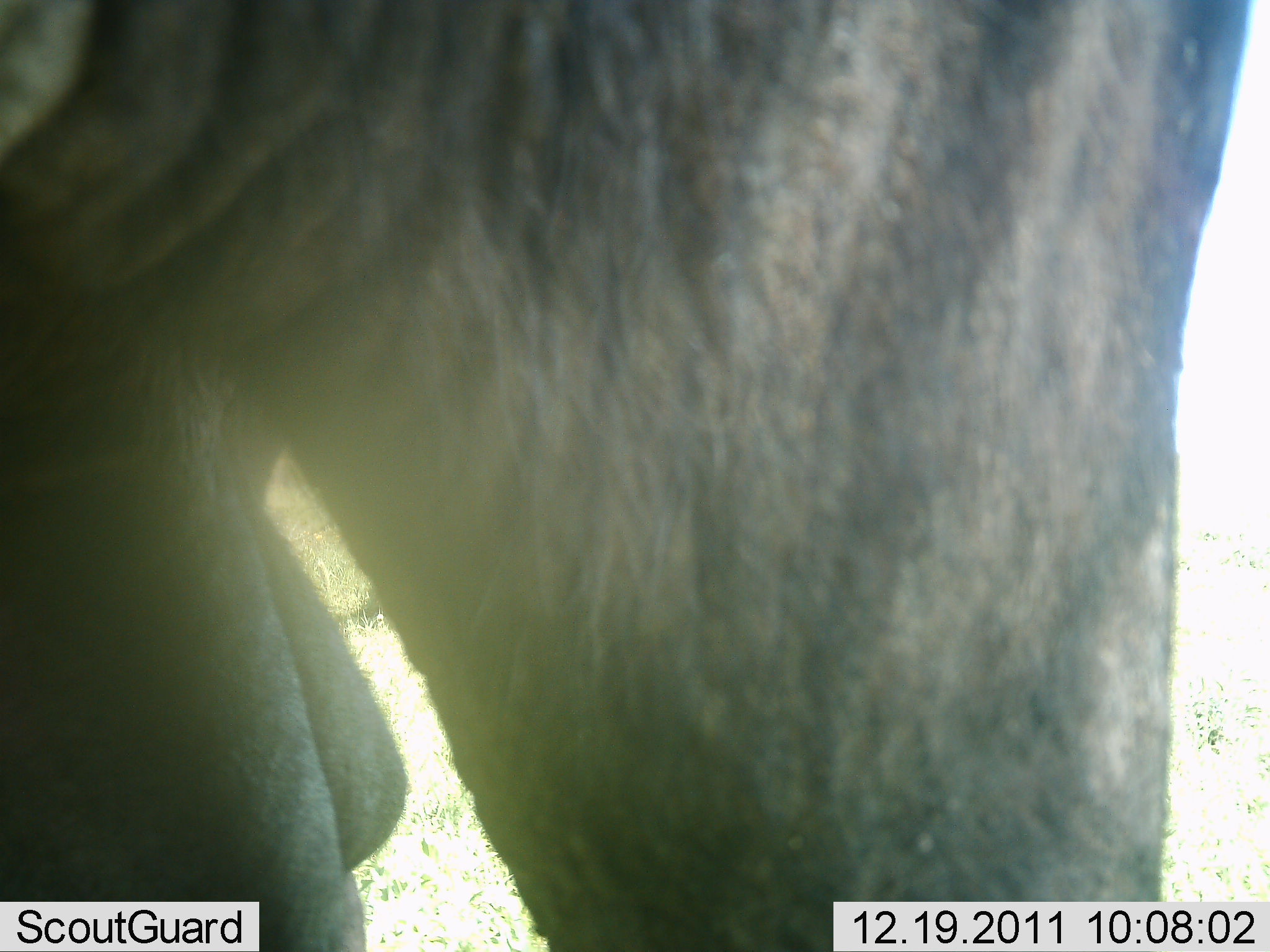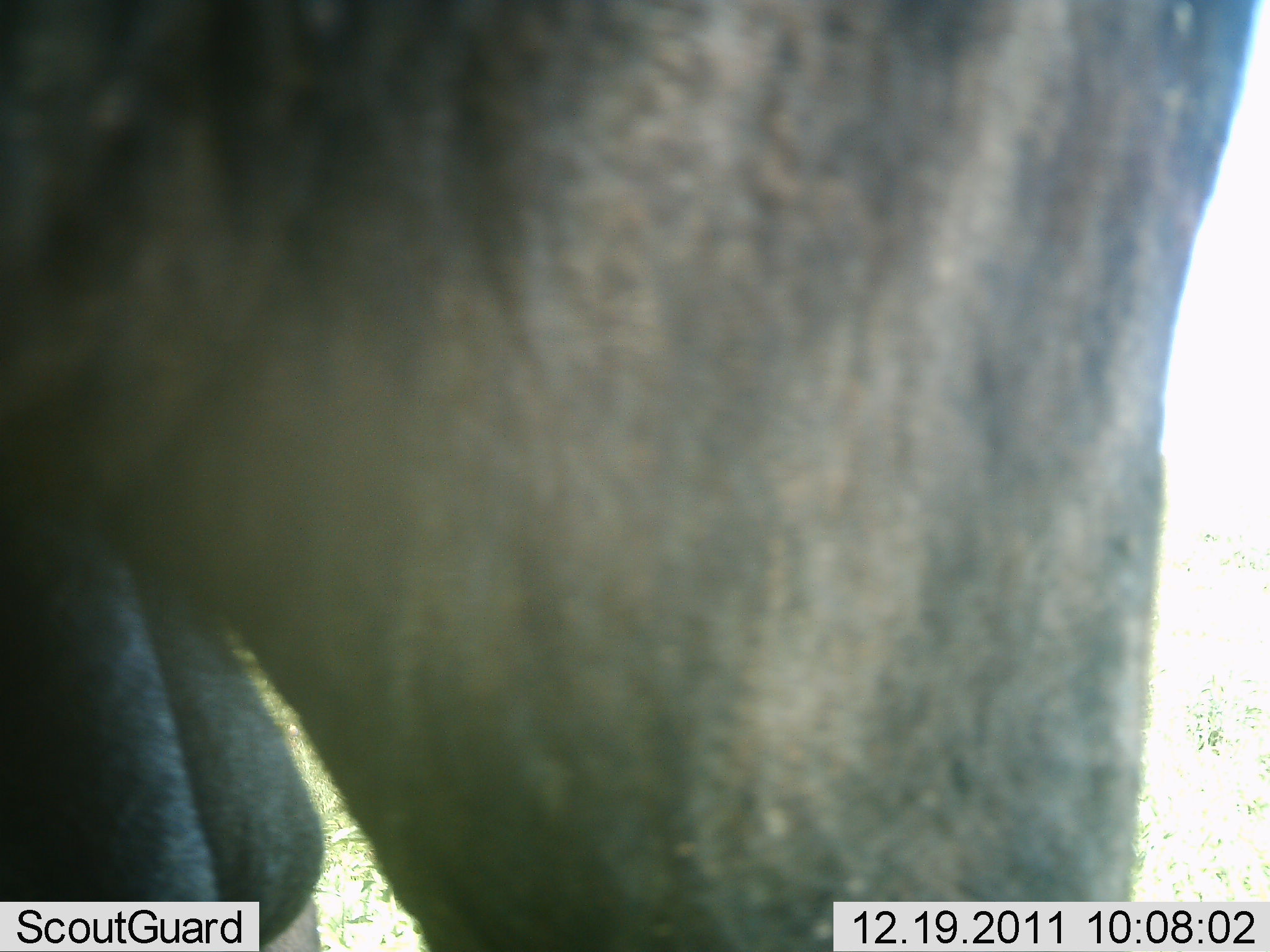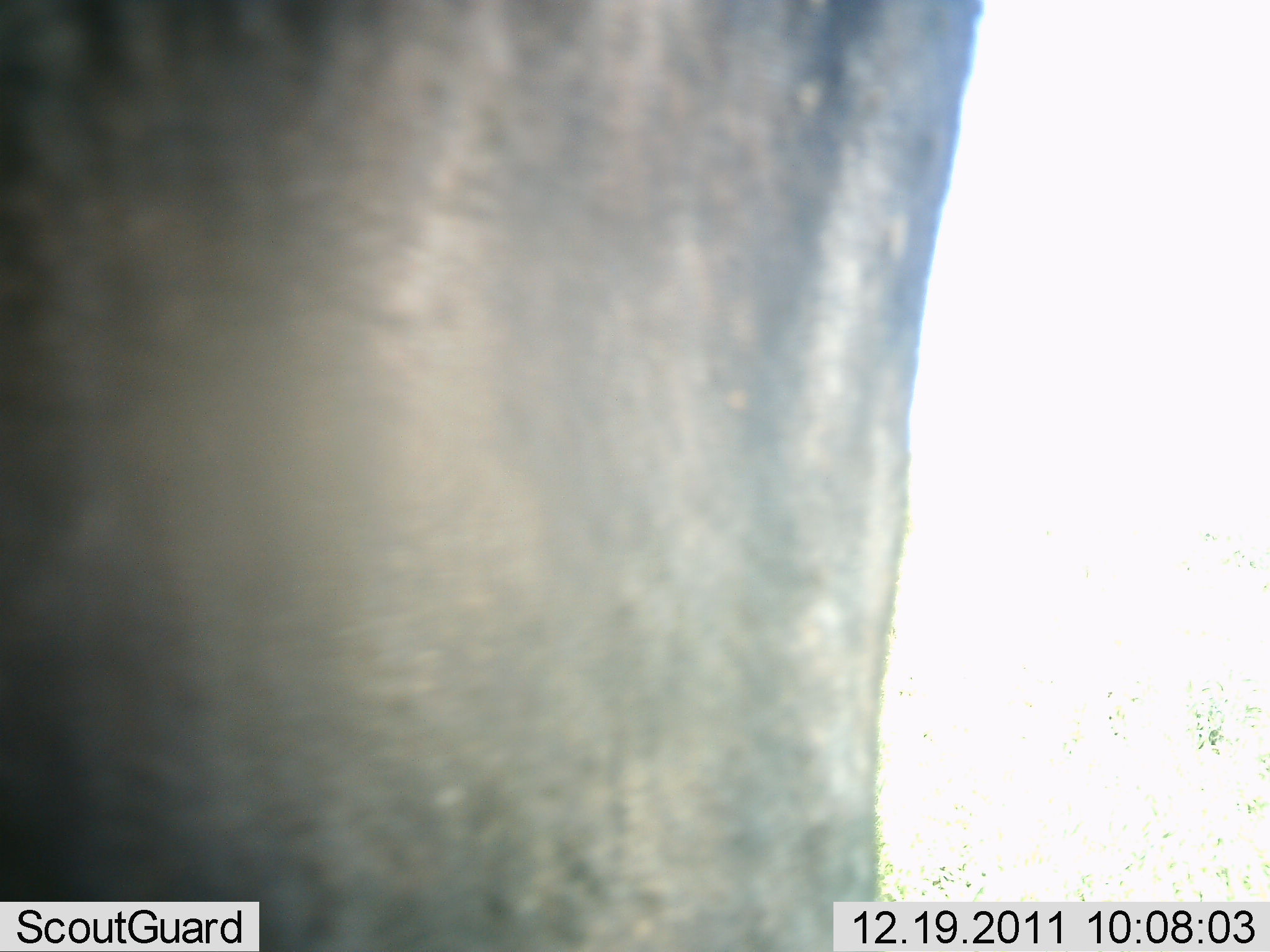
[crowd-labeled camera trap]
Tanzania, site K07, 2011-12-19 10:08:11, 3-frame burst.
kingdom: Animalia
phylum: Chordata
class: Mammalia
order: Artiodactyla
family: Bovidae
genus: Connochaetes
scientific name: Connochaetes taurinus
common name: blue wildebeest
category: wildebeest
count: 1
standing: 62%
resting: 0%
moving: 25%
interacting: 12%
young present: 0%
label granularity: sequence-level